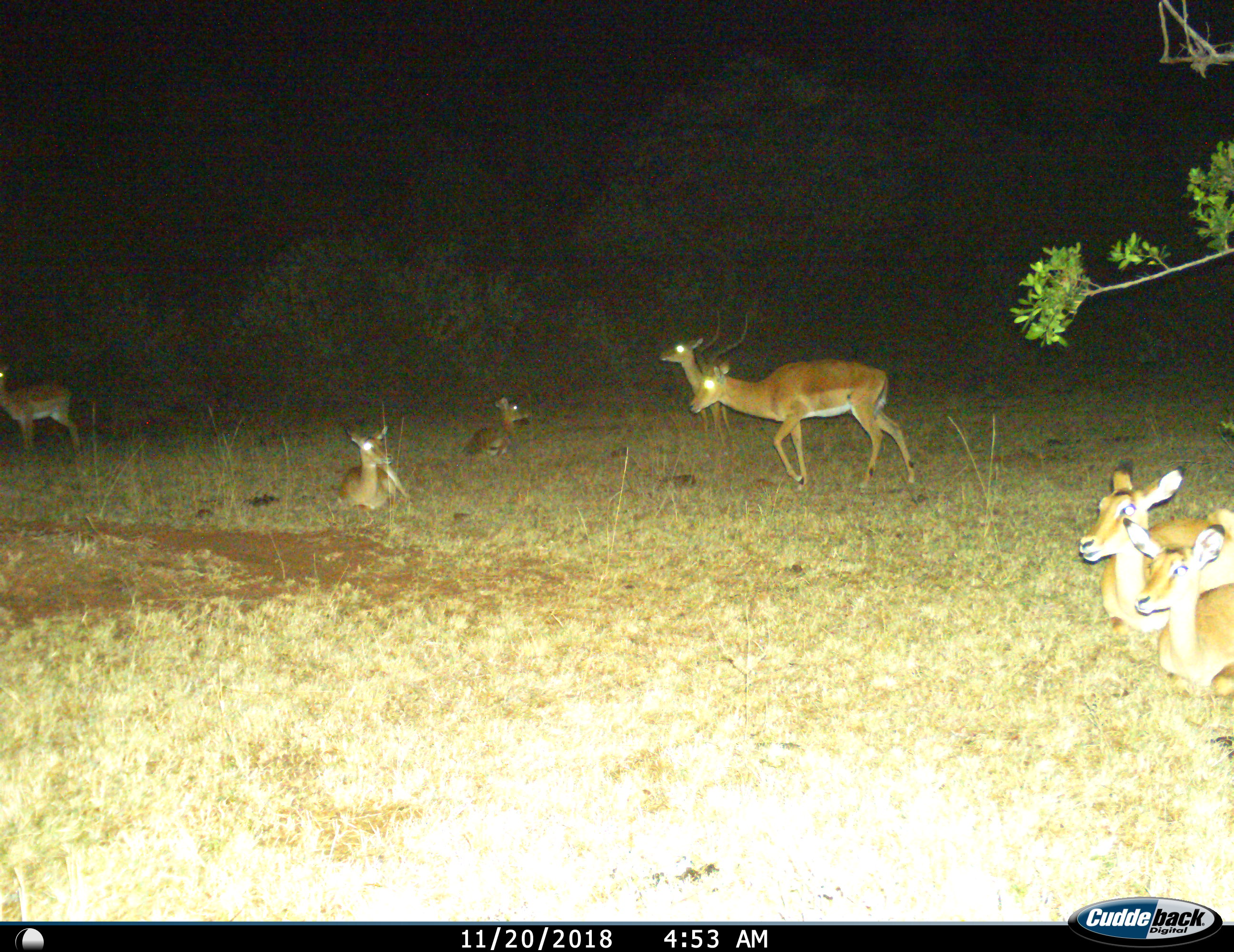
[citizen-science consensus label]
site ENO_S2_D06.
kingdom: Animalia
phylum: Chordata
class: Mammalia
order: Artiodactyla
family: Bovidae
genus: Aepyceros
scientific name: Aepyceros melampus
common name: impala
Impala (Aepyceros melampus), count 7. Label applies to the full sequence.